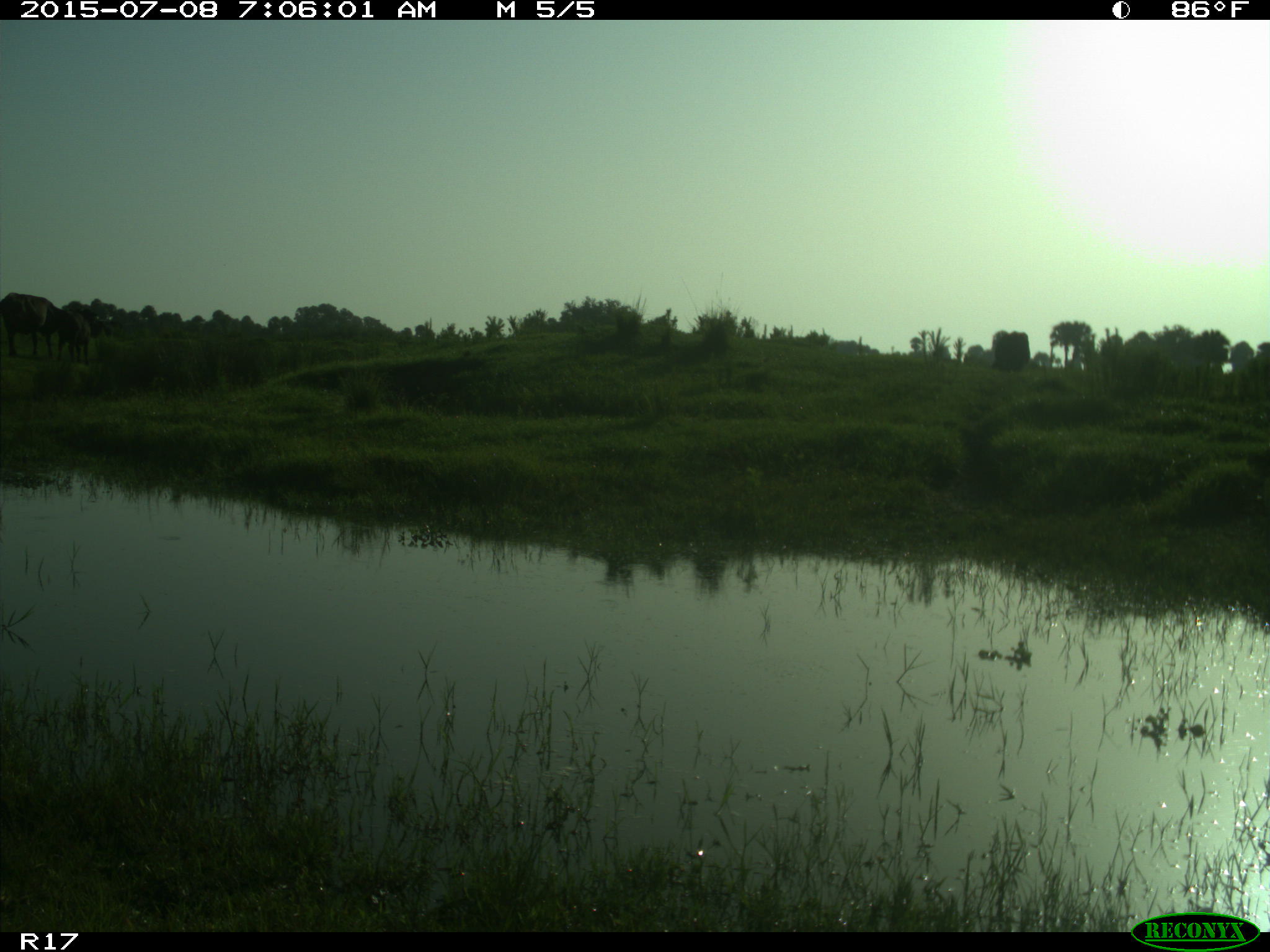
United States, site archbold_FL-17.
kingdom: Animalia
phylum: Chordata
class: Mammalia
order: Artiodactyla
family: Bovidae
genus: Bos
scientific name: Bos taurus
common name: domestic cow